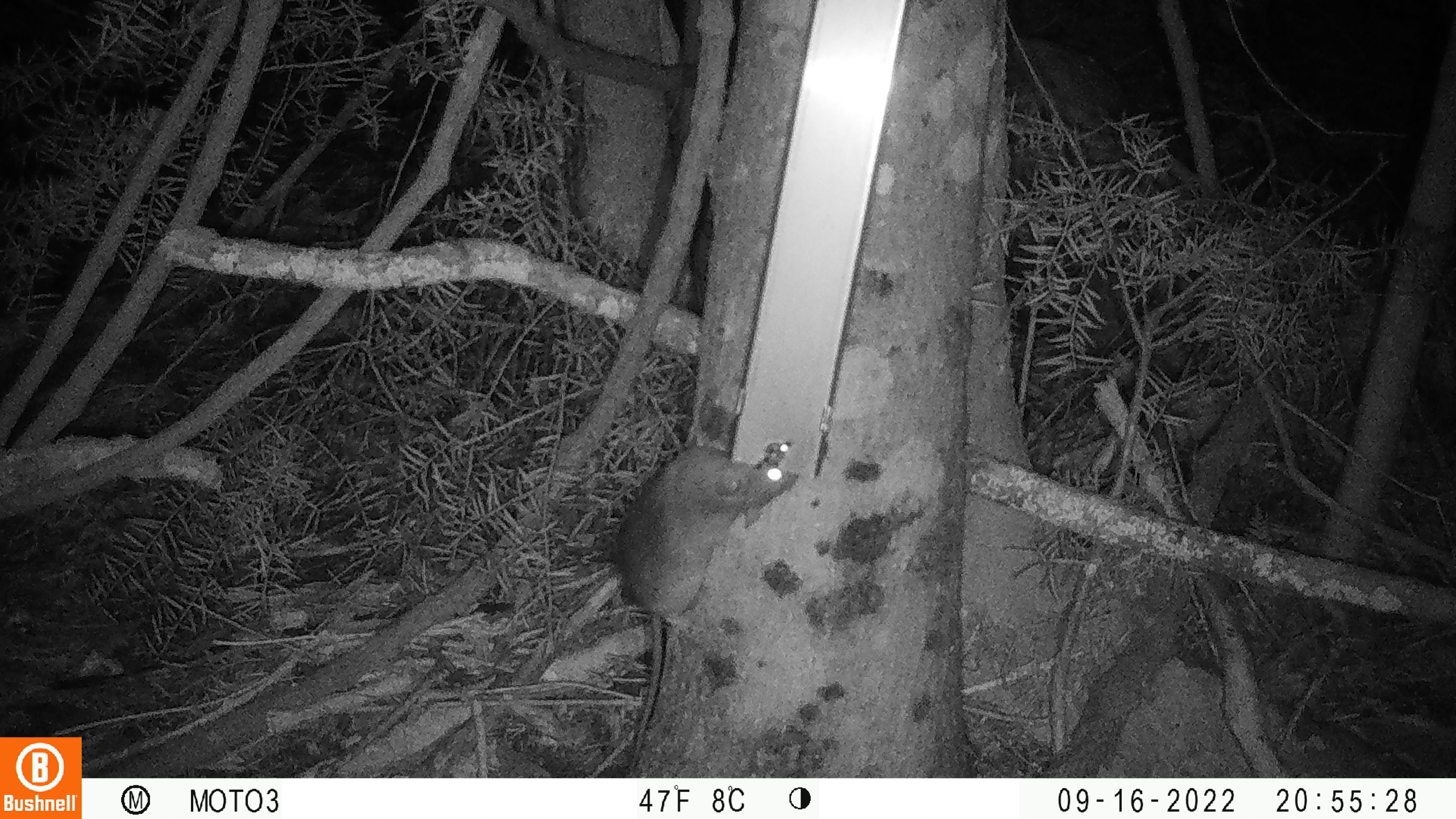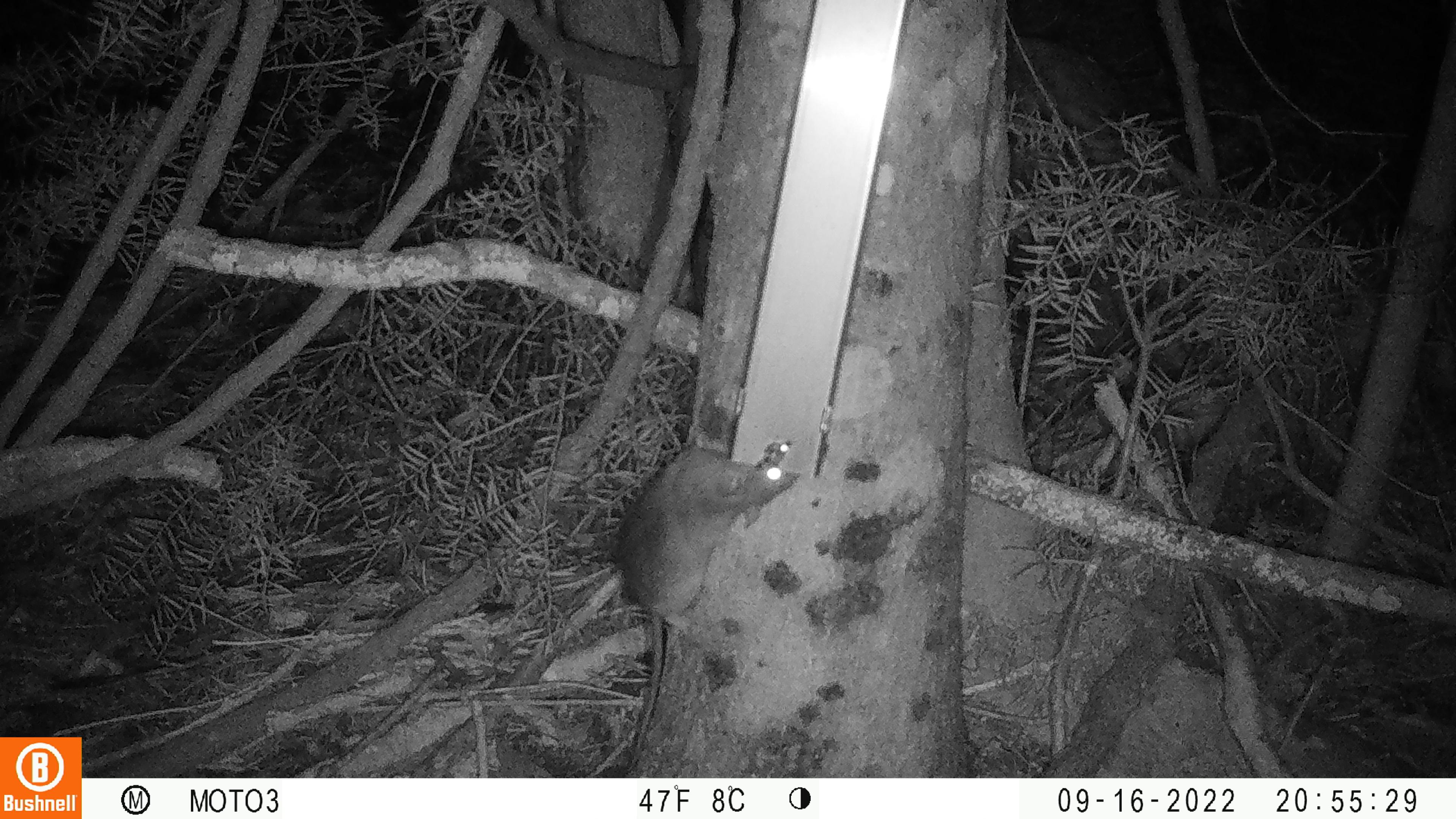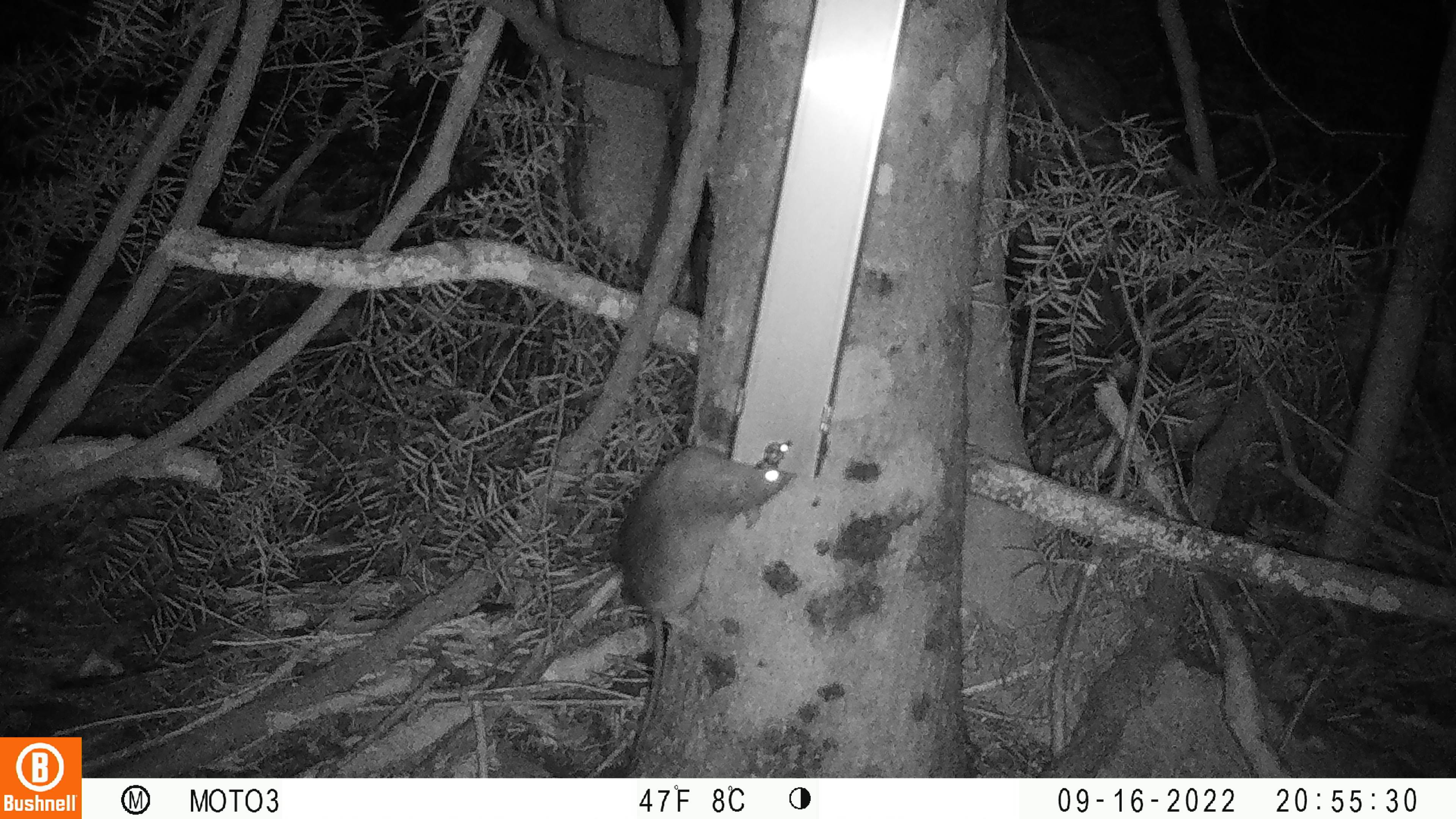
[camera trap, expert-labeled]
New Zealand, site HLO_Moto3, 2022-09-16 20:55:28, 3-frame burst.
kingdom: Animalia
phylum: Chordata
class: Mammalia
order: Rodentia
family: Muridae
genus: Rattus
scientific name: Rattus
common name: rat